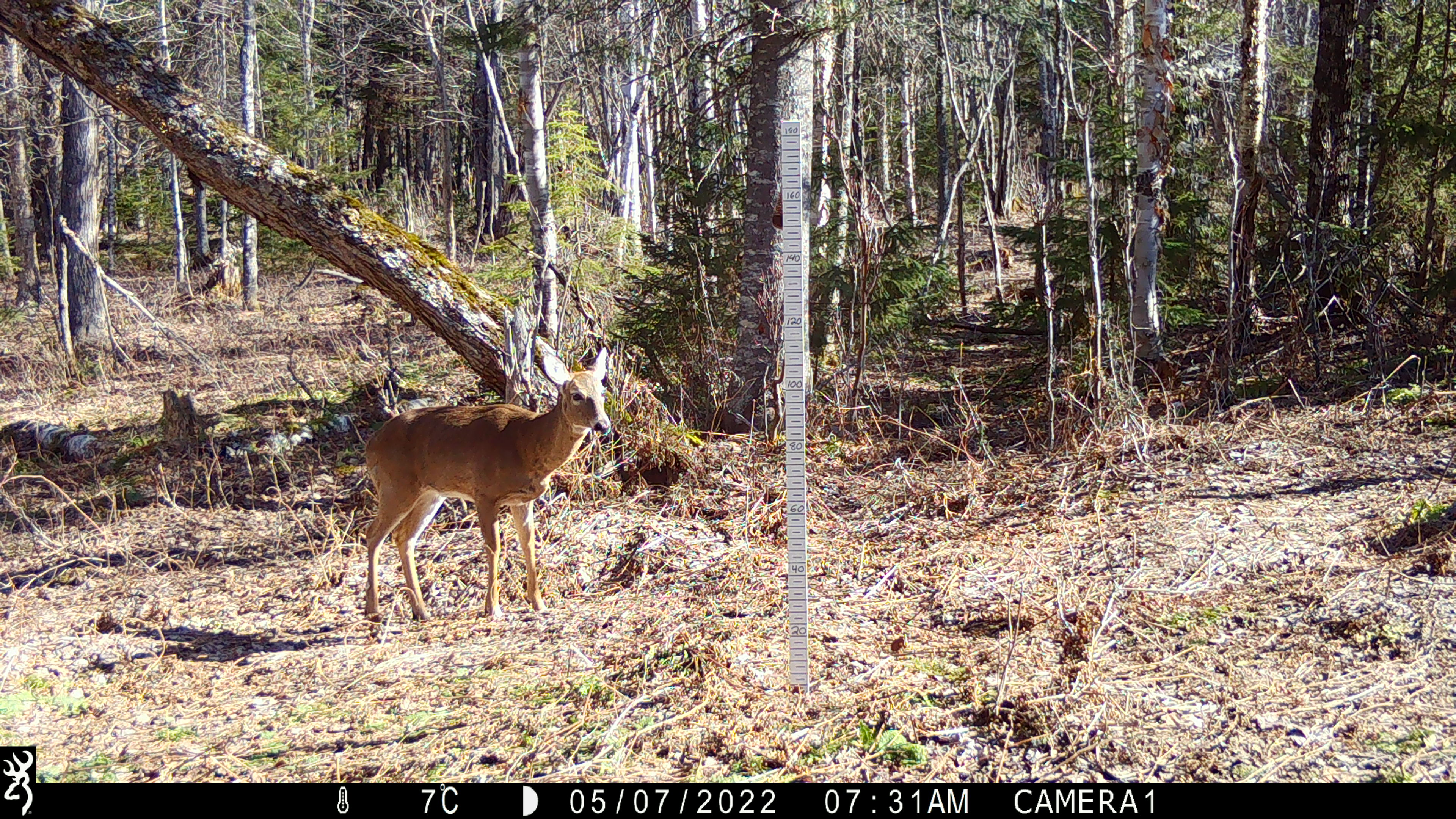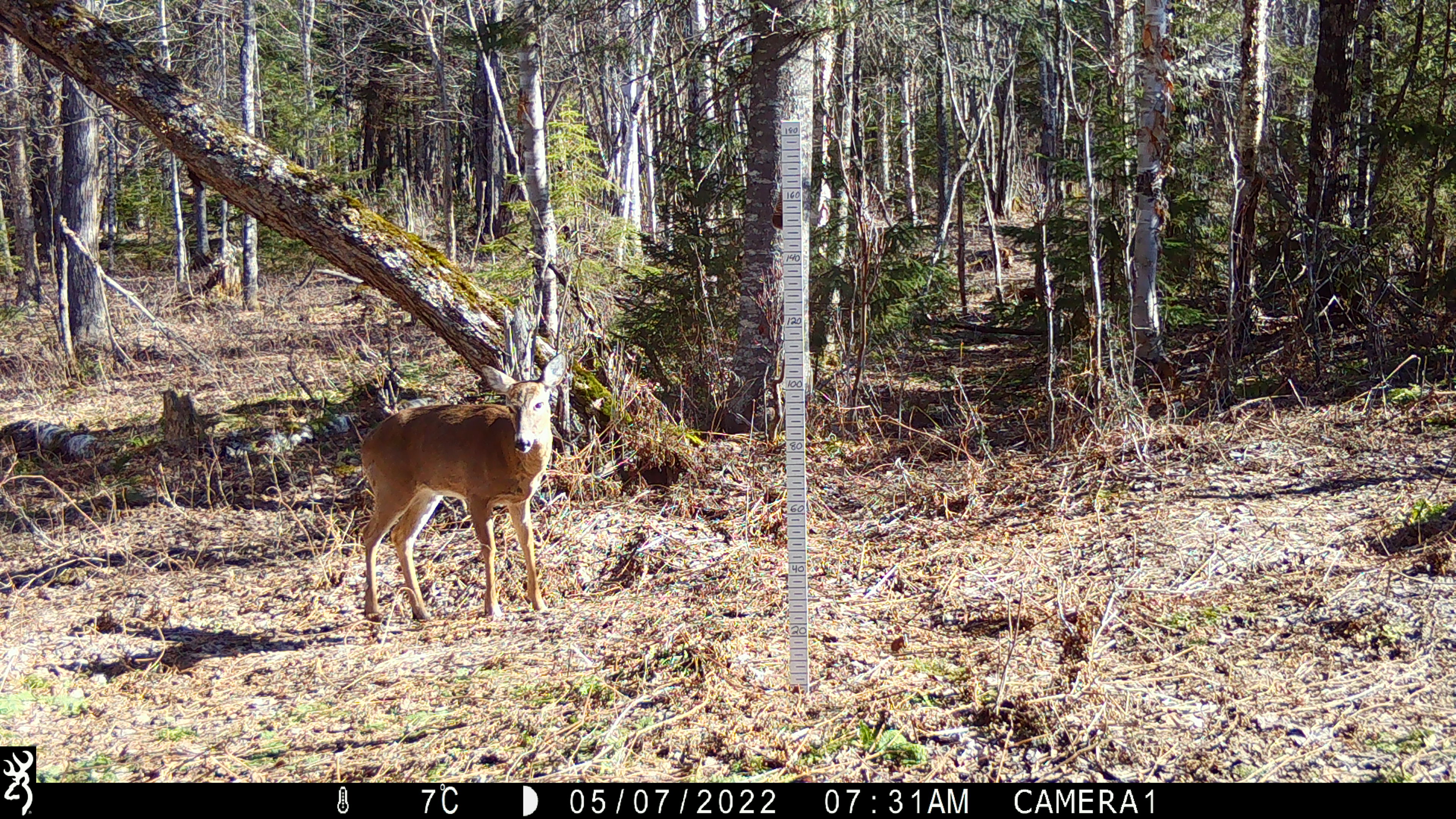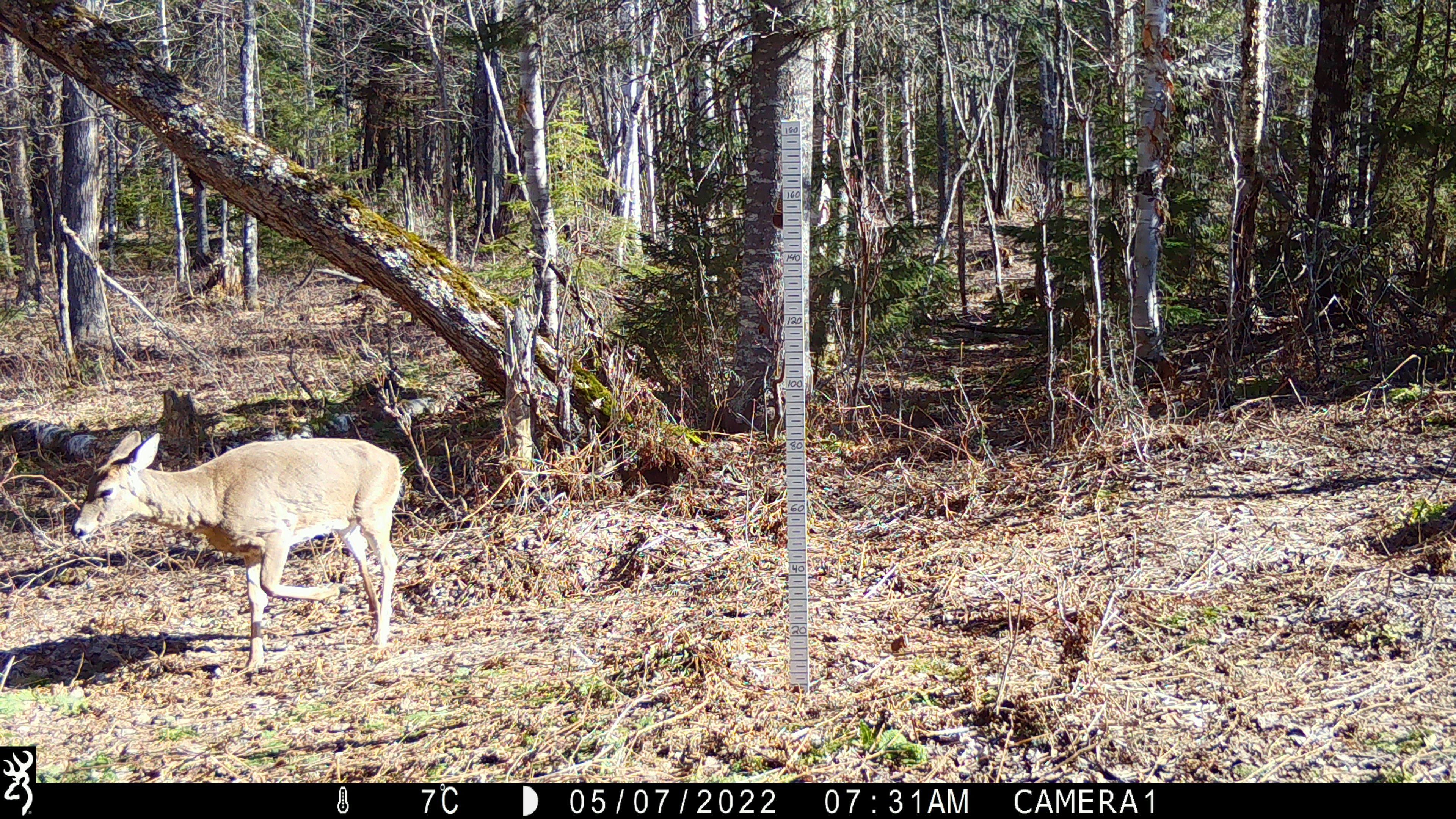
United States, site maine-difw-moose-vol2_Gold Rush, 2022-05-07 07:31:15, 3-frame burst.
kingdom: Animalia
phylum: Chordata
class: Mammalia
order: Artiodactyla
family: Cervidae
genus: Odocoileus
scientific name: Odocoileus virginianus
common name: white-tailed deer